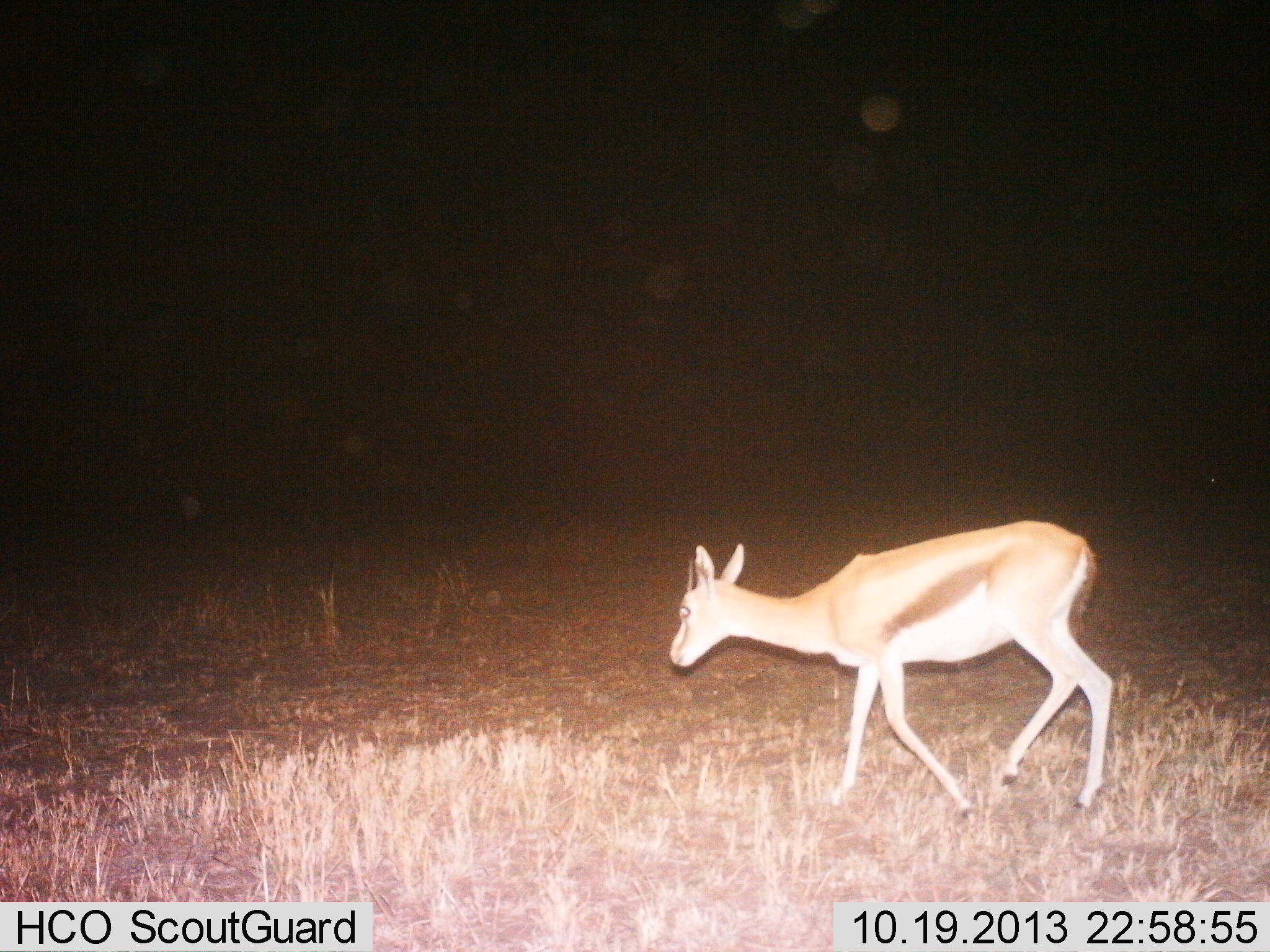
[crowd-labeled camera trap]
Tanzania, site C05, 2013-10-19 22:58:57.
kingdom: Animalia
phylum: Chordata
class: Mammalia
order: Artiodactyla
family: Bovidae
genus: Eudorcas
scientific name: Eudorcas thomsonii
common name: thomson's gazelle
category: gazellethomsons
Gazellethomsons (thomson's gazelle) (Eudorcas thomsonii), count 1. Behavior (volunteer vote fractions): standing 20%, resting 0%, moving 90%, interacting 0%. Young present (vote fraction): 0%. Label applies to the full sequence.